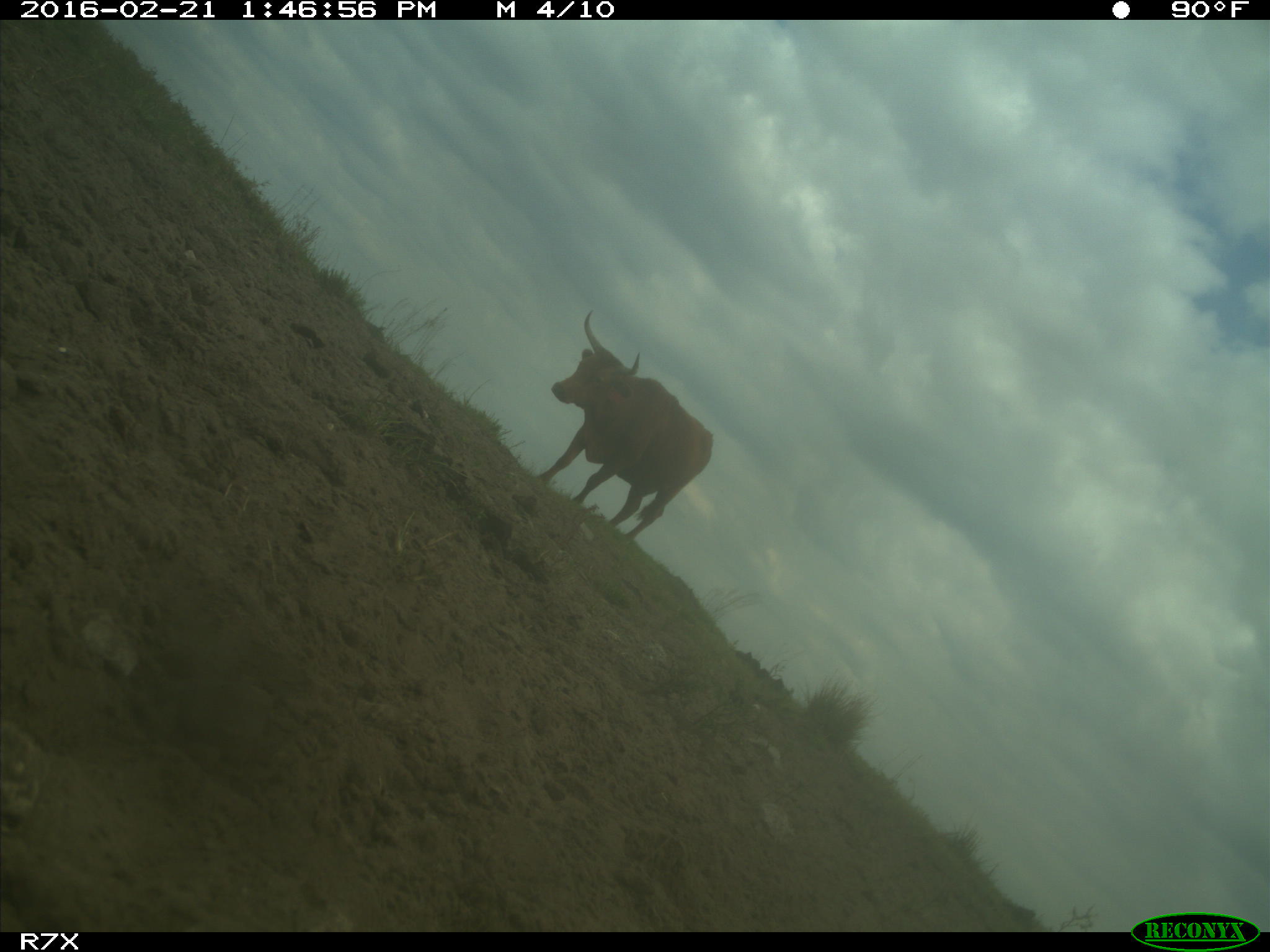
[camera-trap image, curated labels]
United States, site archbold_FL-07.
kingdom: Animalia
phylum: Chordata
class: Mammalia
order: Artiodactyla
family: Bovidae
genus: Bos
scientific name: Bos taurus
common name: domestic cow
Bos taurus (domestic cow).